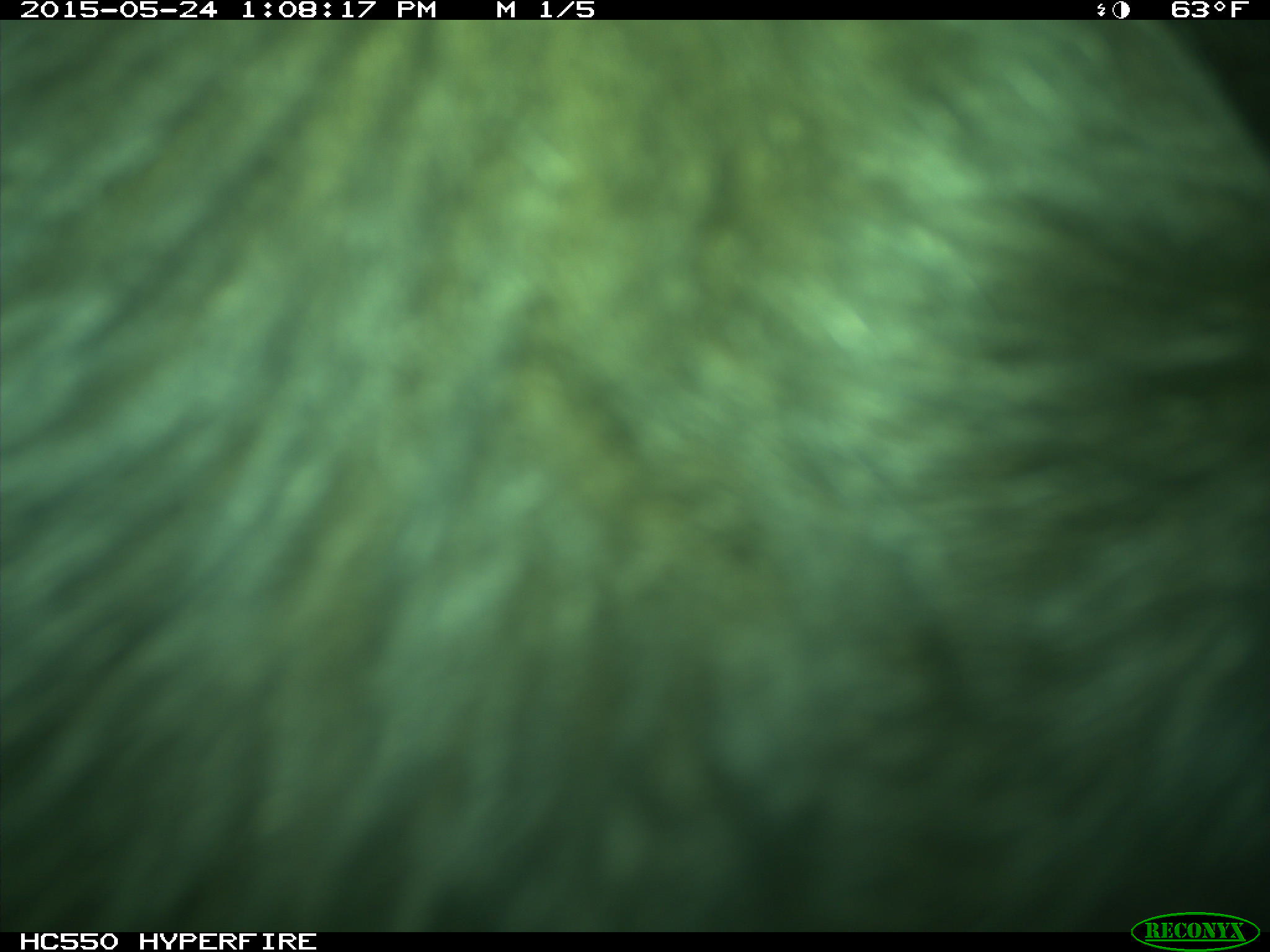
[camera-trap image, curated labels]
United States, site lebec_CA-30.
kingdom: Animalia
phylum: Chordata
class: Mammalia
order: Artiodactyla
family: Bovidae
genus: Bos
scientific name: Bos taurus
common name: domestic cow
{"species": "Bos taurus (domestic cow)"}